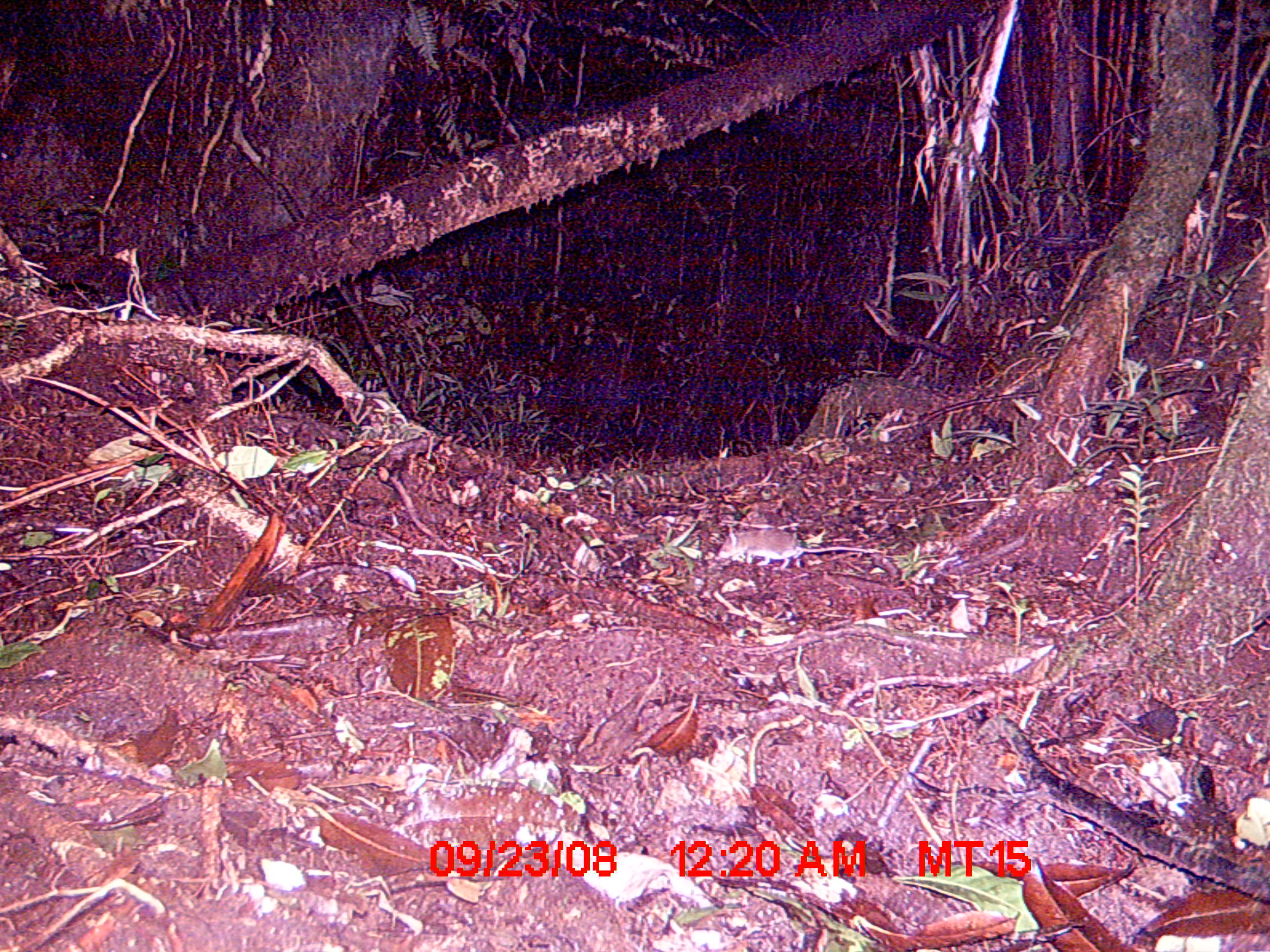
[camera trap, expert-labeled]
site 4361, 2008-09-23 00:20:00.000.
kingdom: Animalia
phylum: Chordata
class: Mammalia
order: Eulipotyphla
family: Soricidae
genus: Suncus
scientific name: Suncus murinus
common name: asian house shrew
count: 1